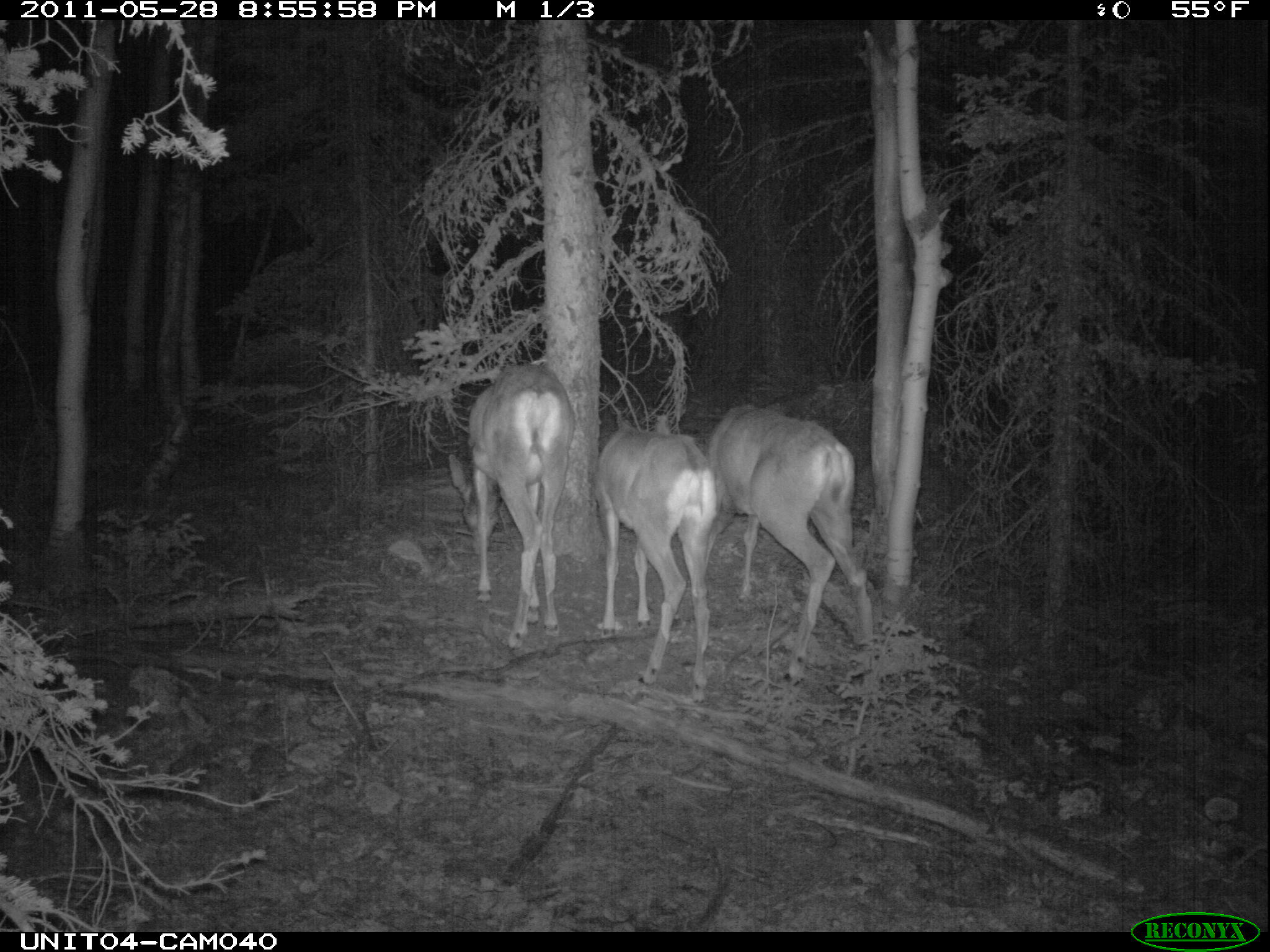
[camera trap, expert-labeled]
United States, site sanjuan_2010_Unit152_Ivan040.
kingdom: Animalia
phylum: Chordata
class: Mammalia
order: Artiodactyla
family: Cervidae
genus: Odocoileus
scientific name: Odocoileus hemionus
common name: mule deer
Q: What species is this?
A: Odocoileus hemionus (mule deer).